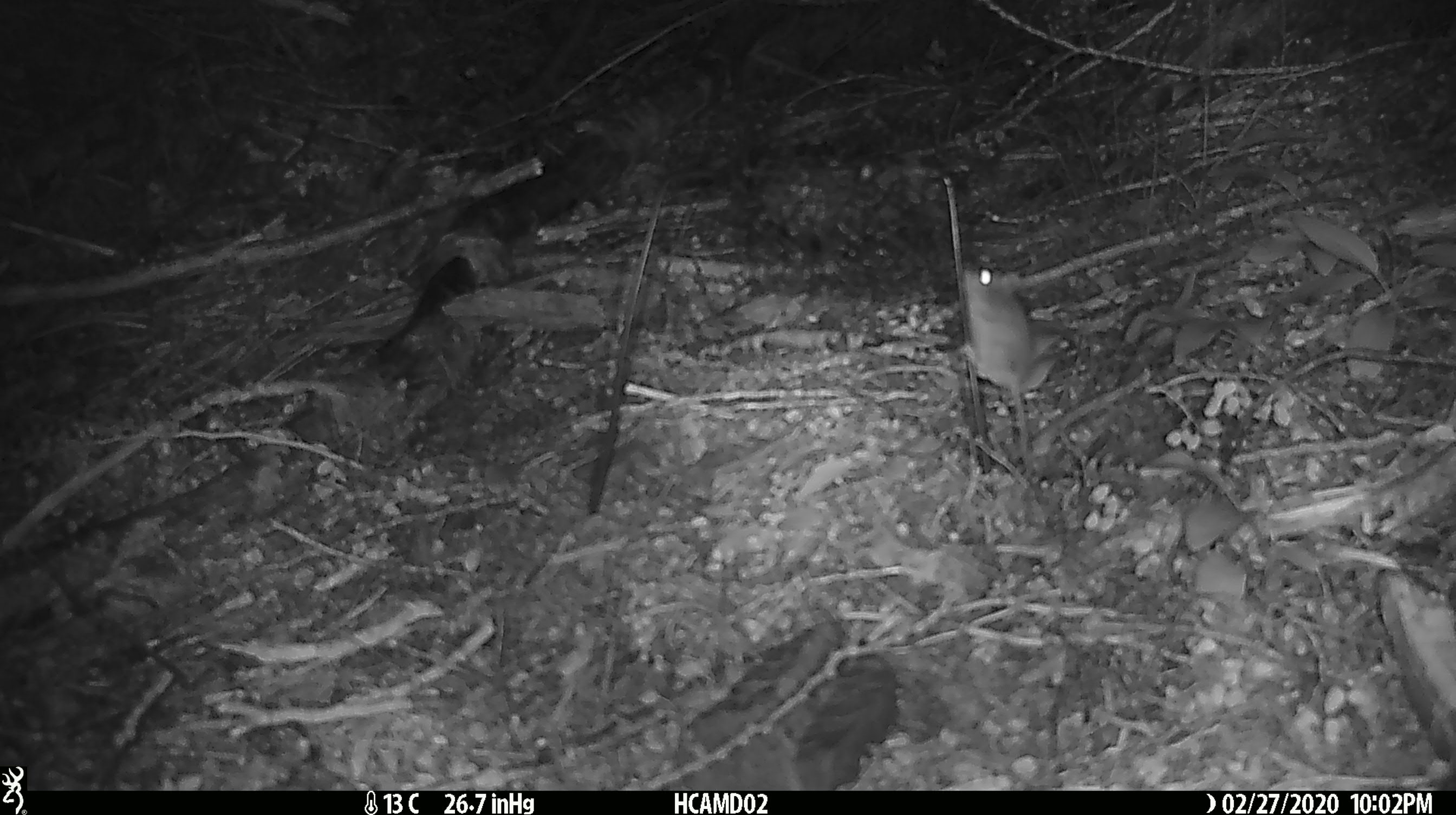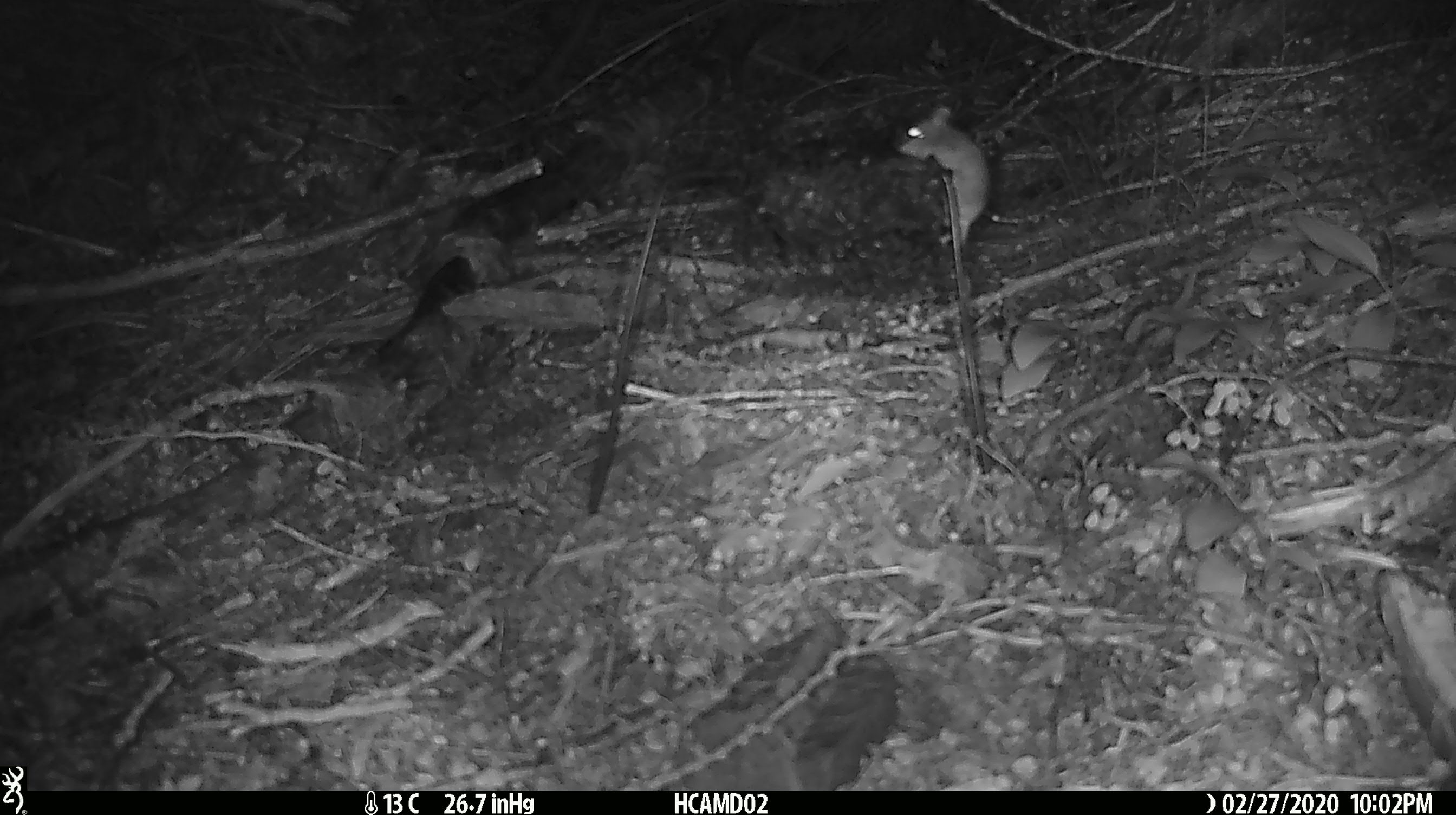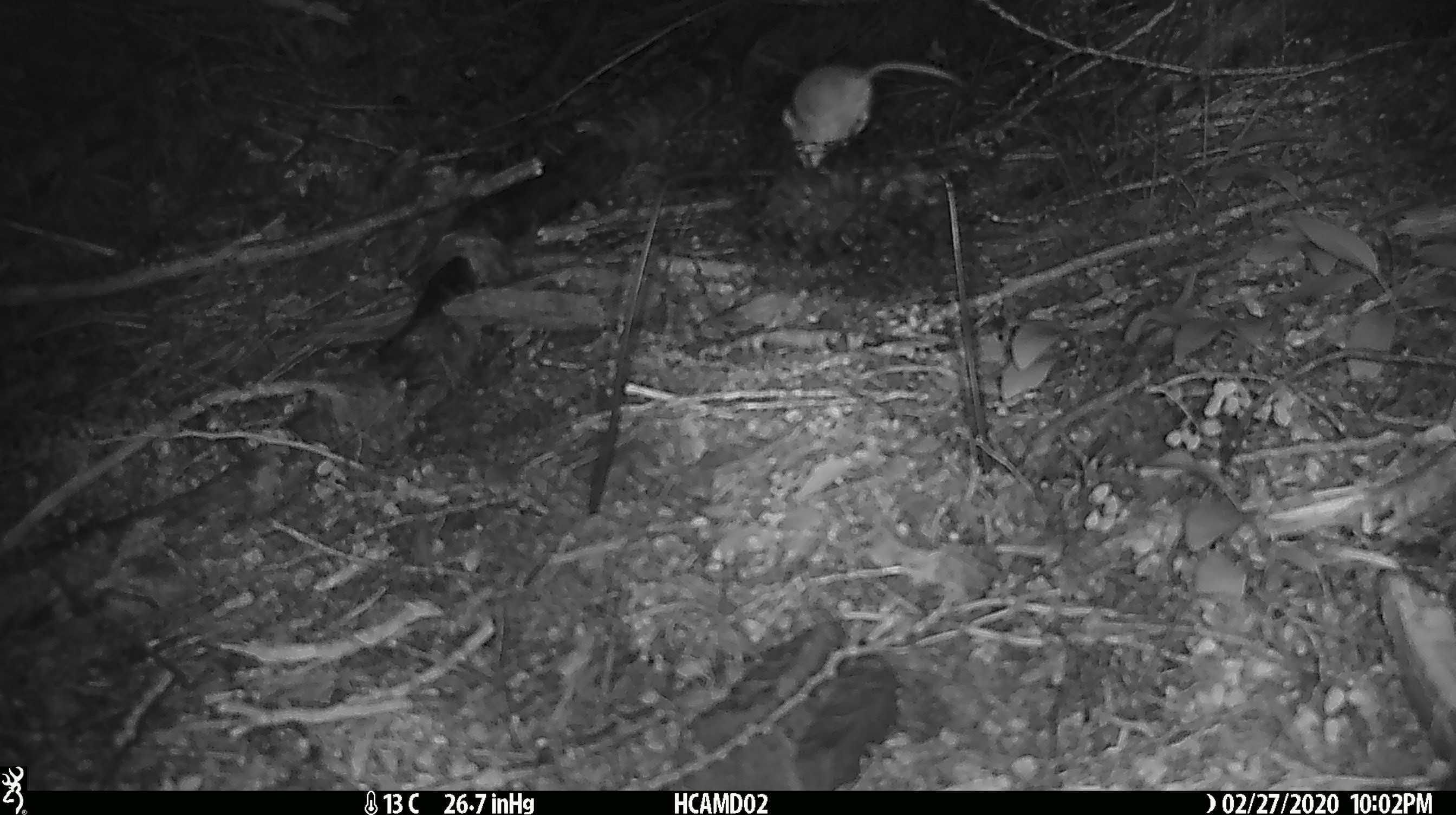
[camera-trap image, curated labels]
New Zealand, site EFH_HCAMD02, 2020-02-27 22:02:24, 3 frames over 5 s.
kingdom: Animalia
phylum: Chordata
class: Mammalia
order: Rodentia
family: Muridae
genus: Mus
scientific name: Mus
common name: mouse